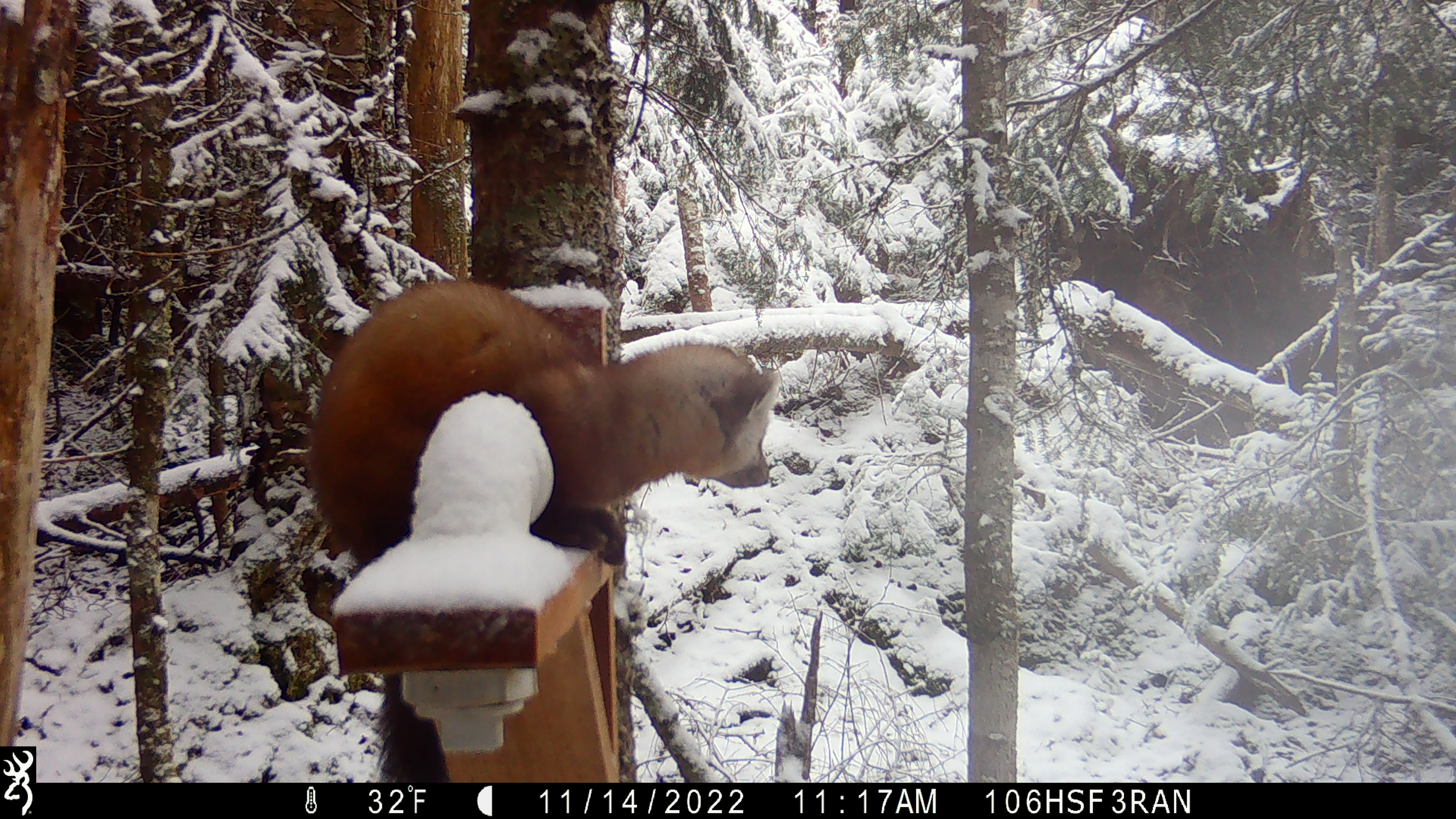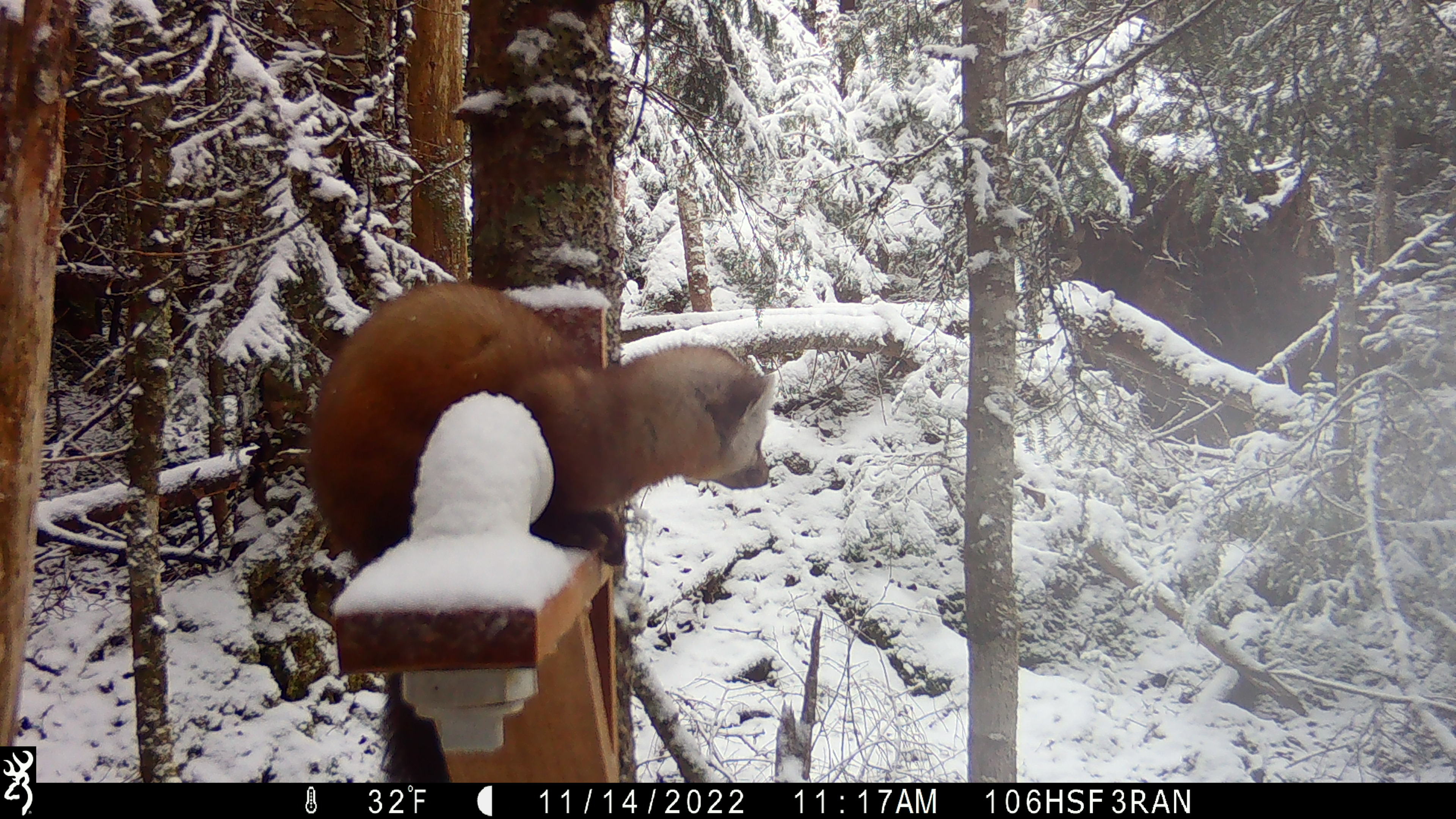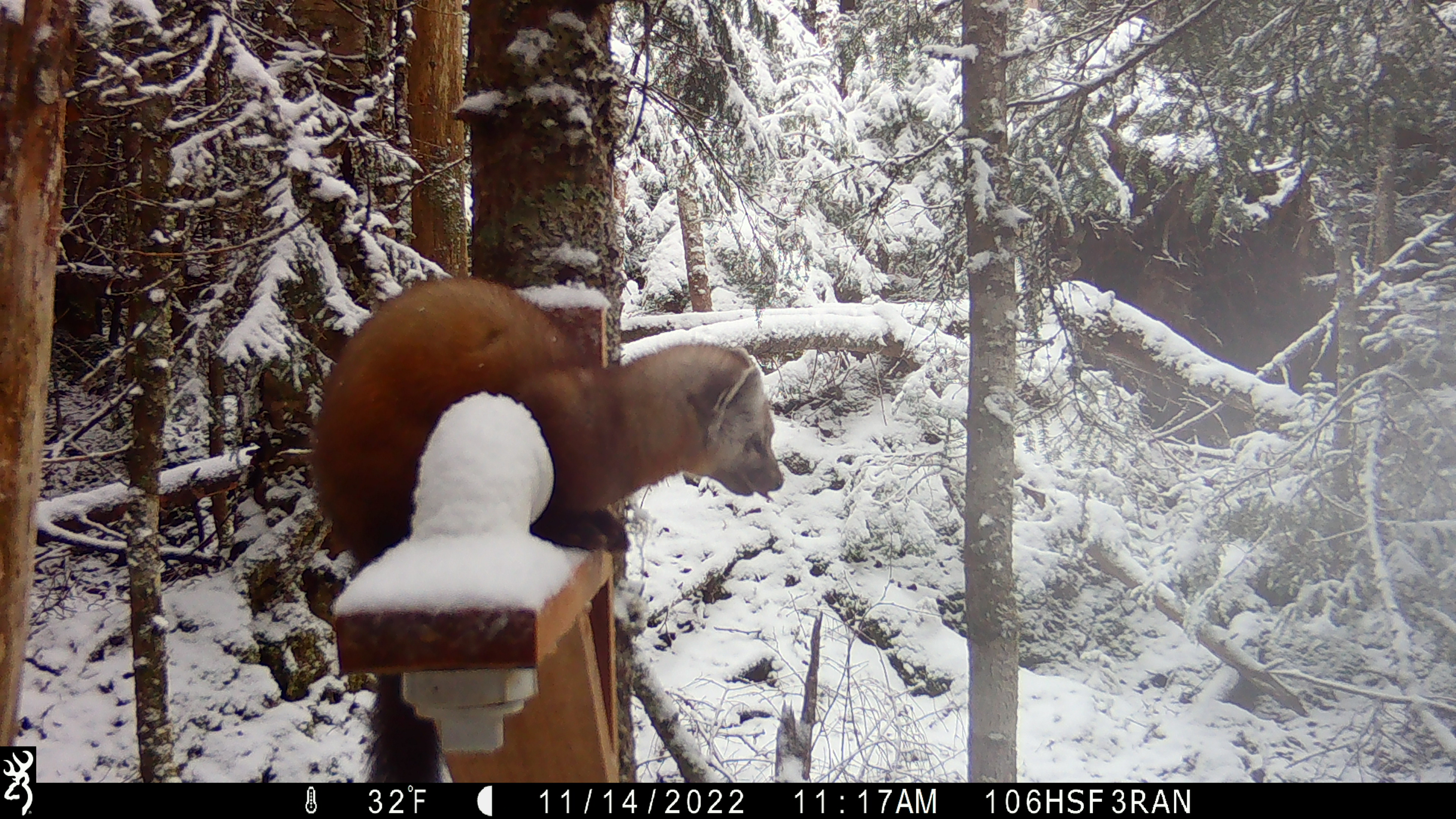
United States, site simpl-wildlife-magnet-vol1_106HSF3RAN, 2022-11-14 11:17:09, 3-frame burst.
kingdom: Animalia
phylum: Chordata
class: Mammalia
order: Carnivora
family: Mustelidae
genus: Martes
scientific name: Martes americana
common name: american marten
American marten (Martes americana).